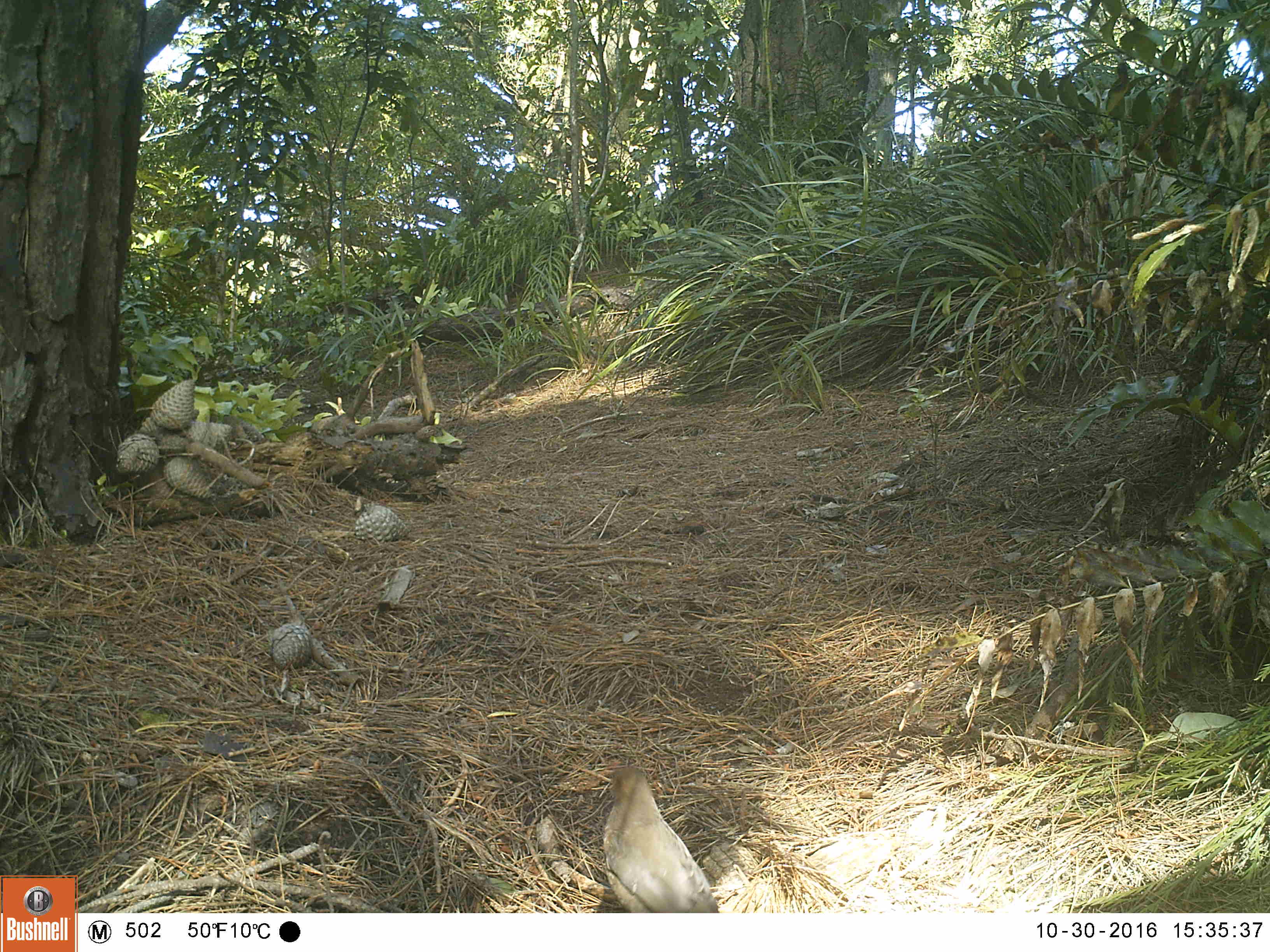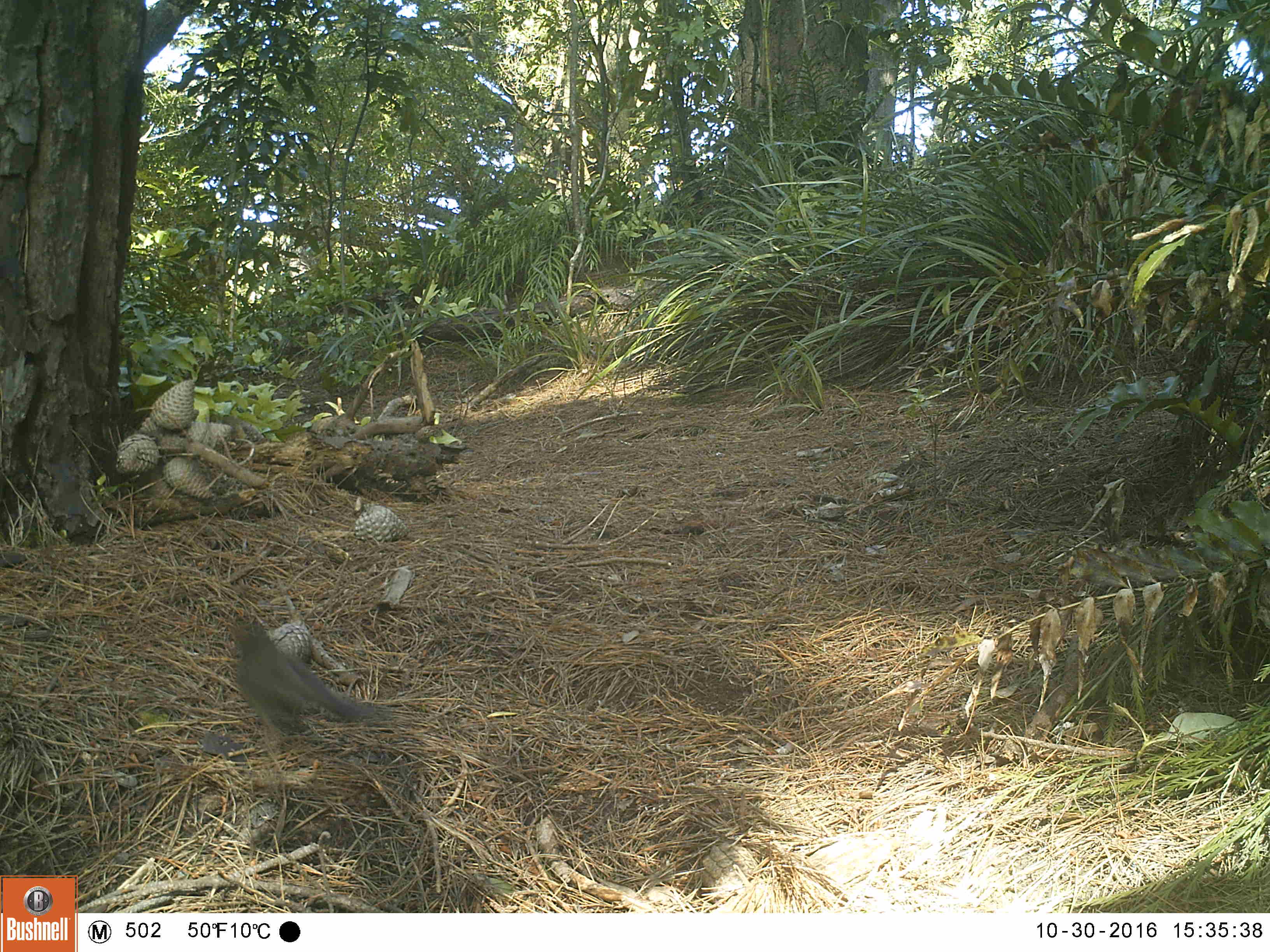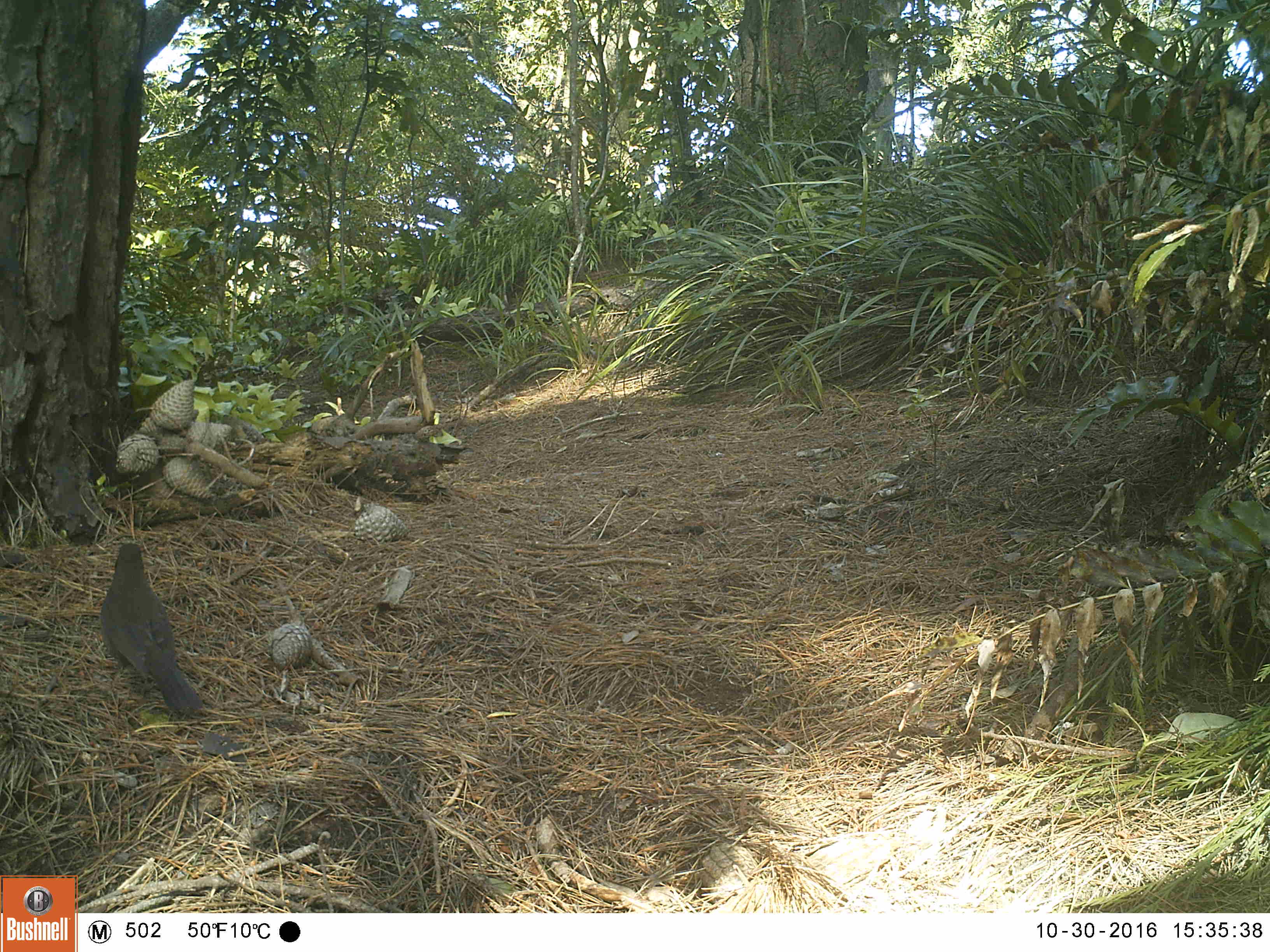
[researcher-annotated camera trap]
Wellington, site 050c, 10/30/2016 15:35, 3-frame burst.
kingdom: Animalia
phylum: Chordata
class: Aves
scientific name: Aves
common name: bird